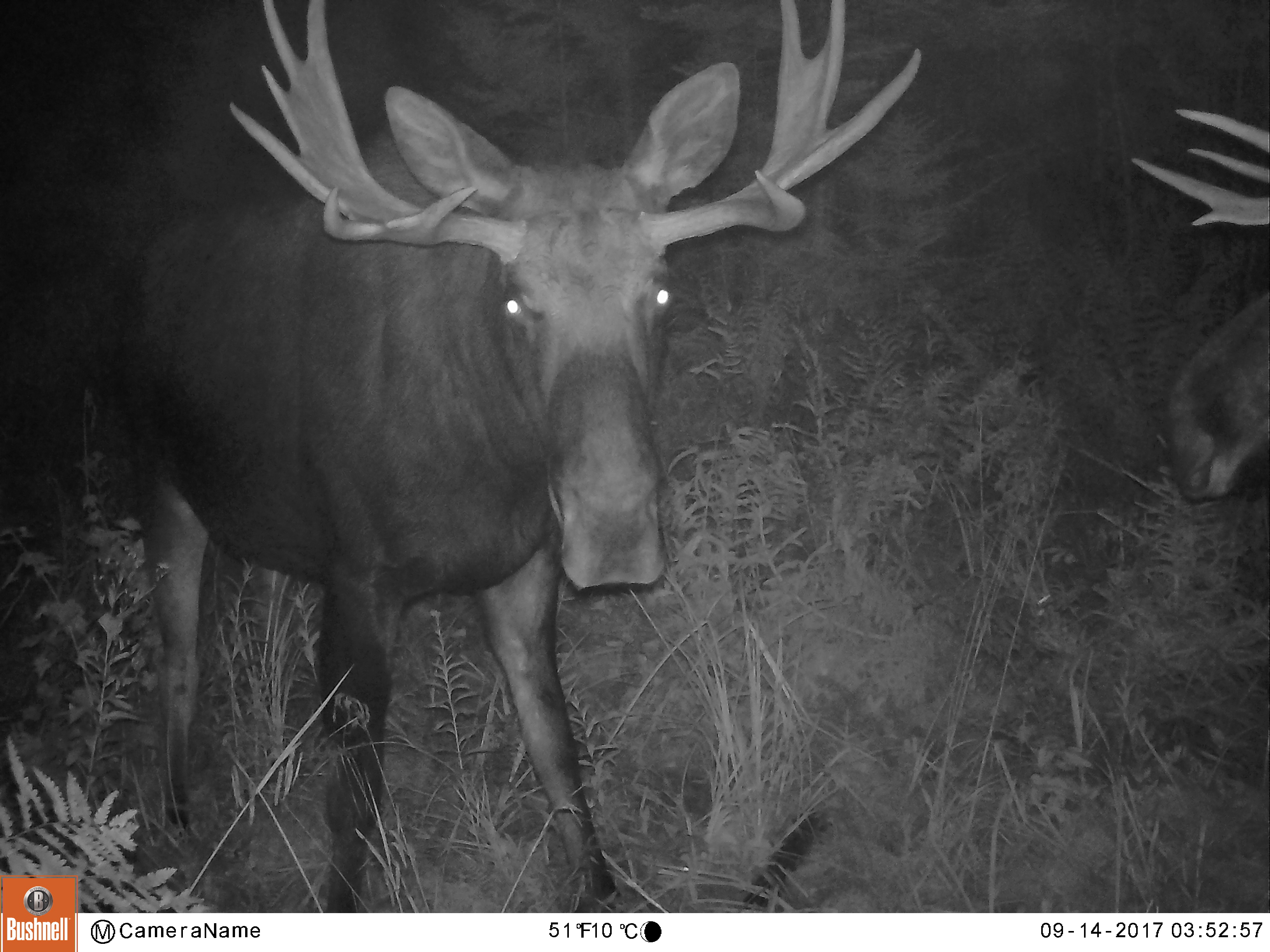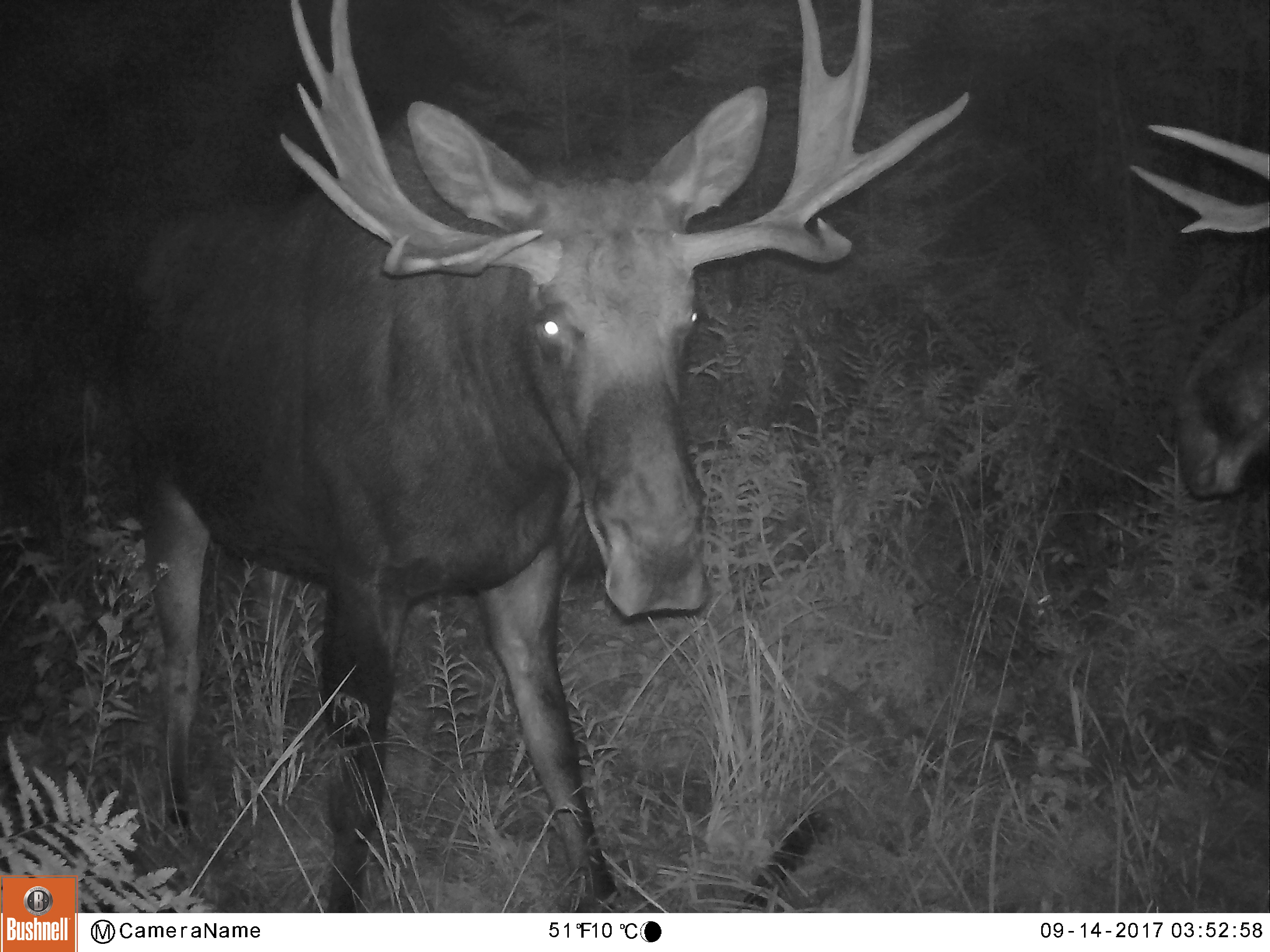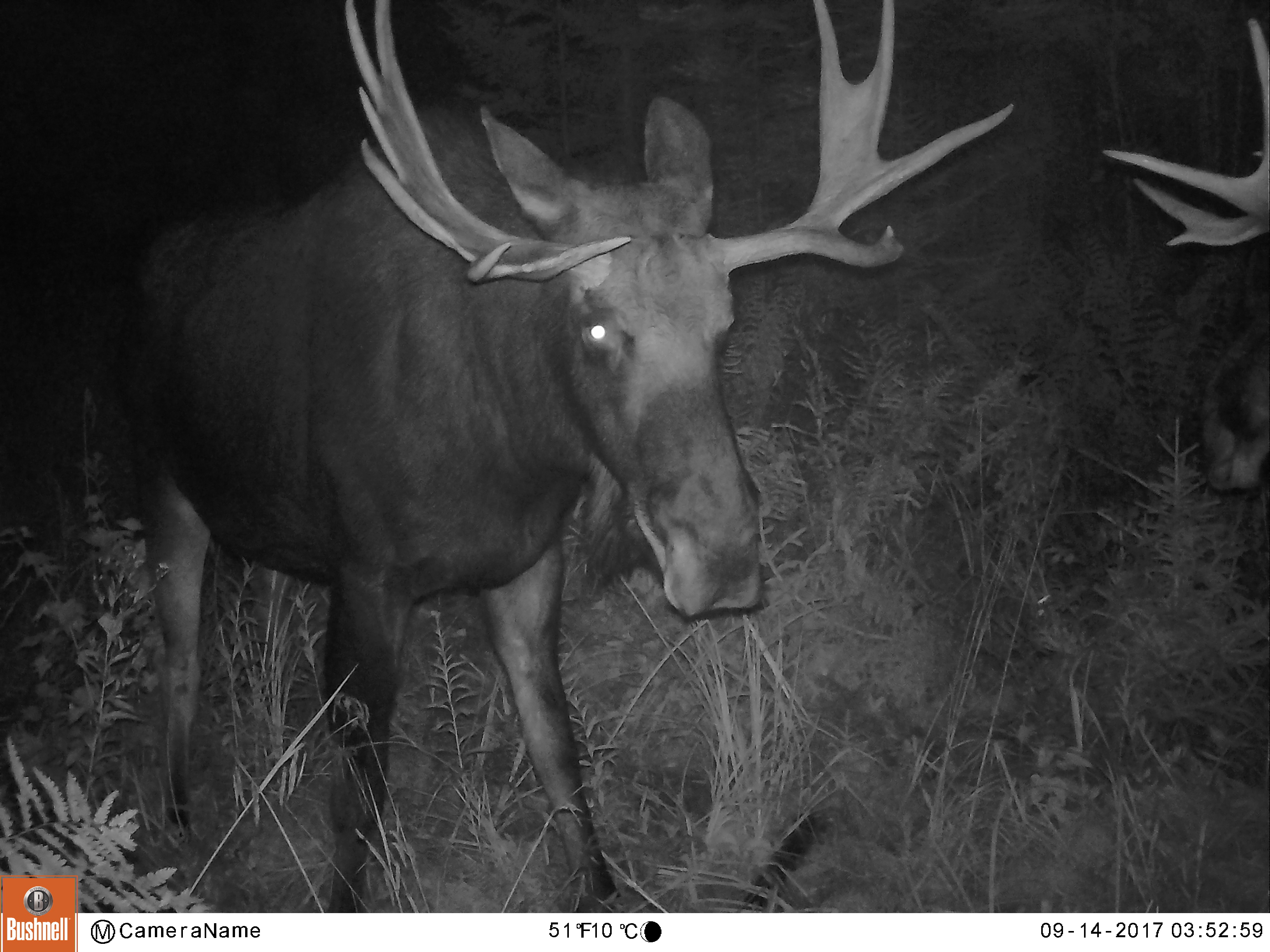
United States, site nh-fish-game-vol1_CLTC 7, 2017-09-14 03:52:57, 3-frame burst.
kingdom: Animalia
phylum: Chordata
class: Mammalia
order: Artiodactyla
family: Cervidae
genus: Alces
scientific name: Alces alces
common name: moose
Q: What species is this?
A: Moose (Alces alces).